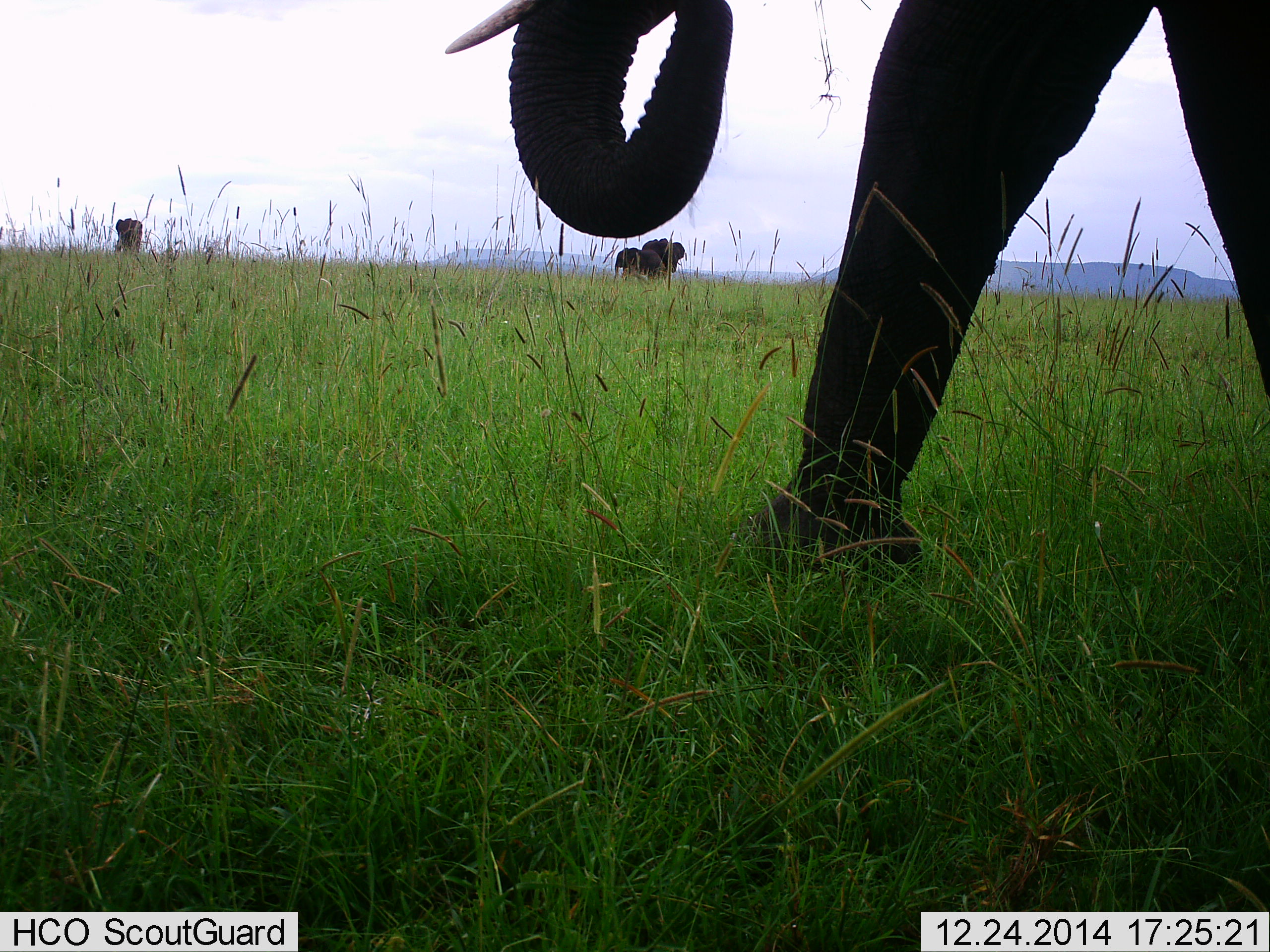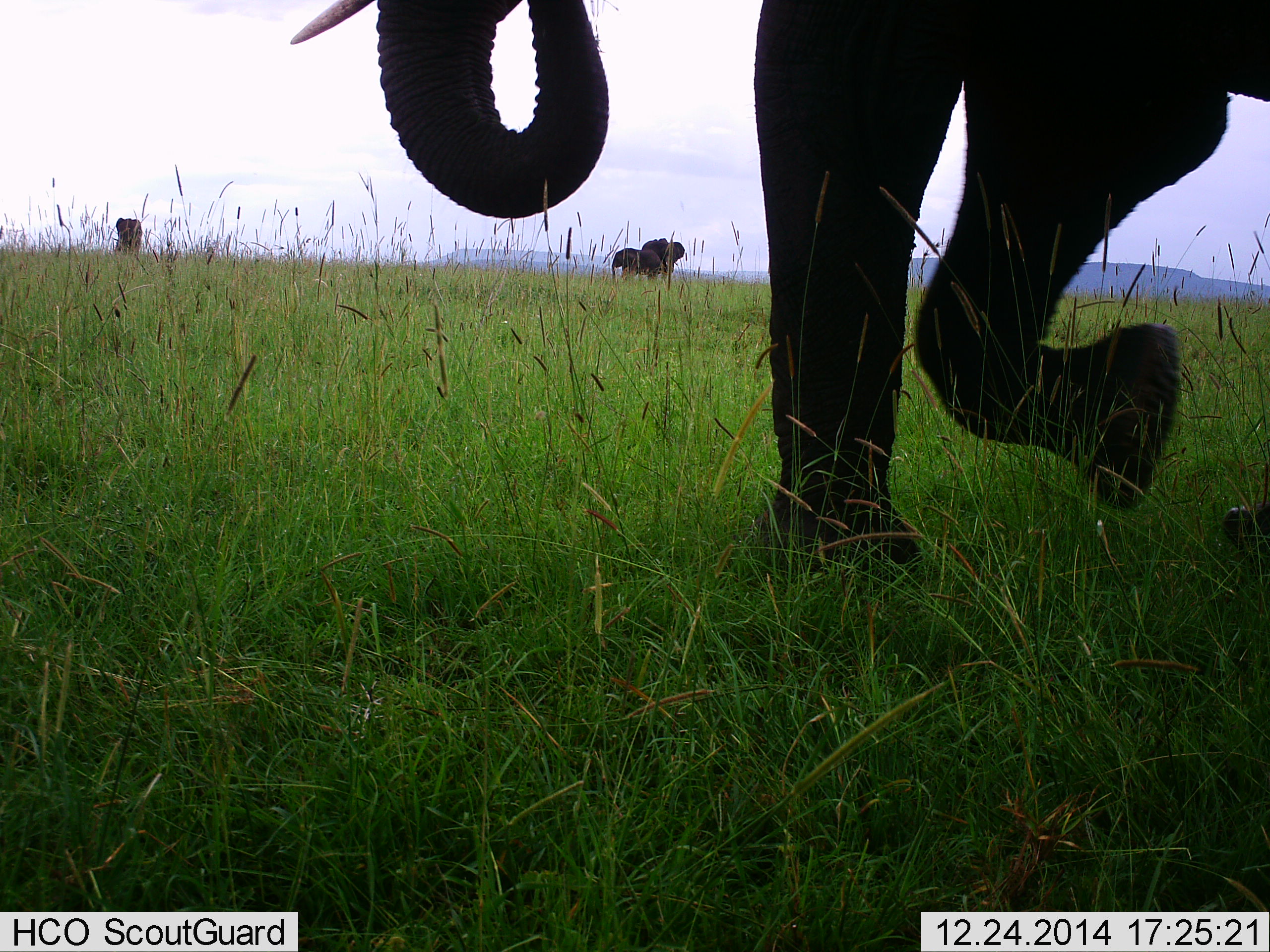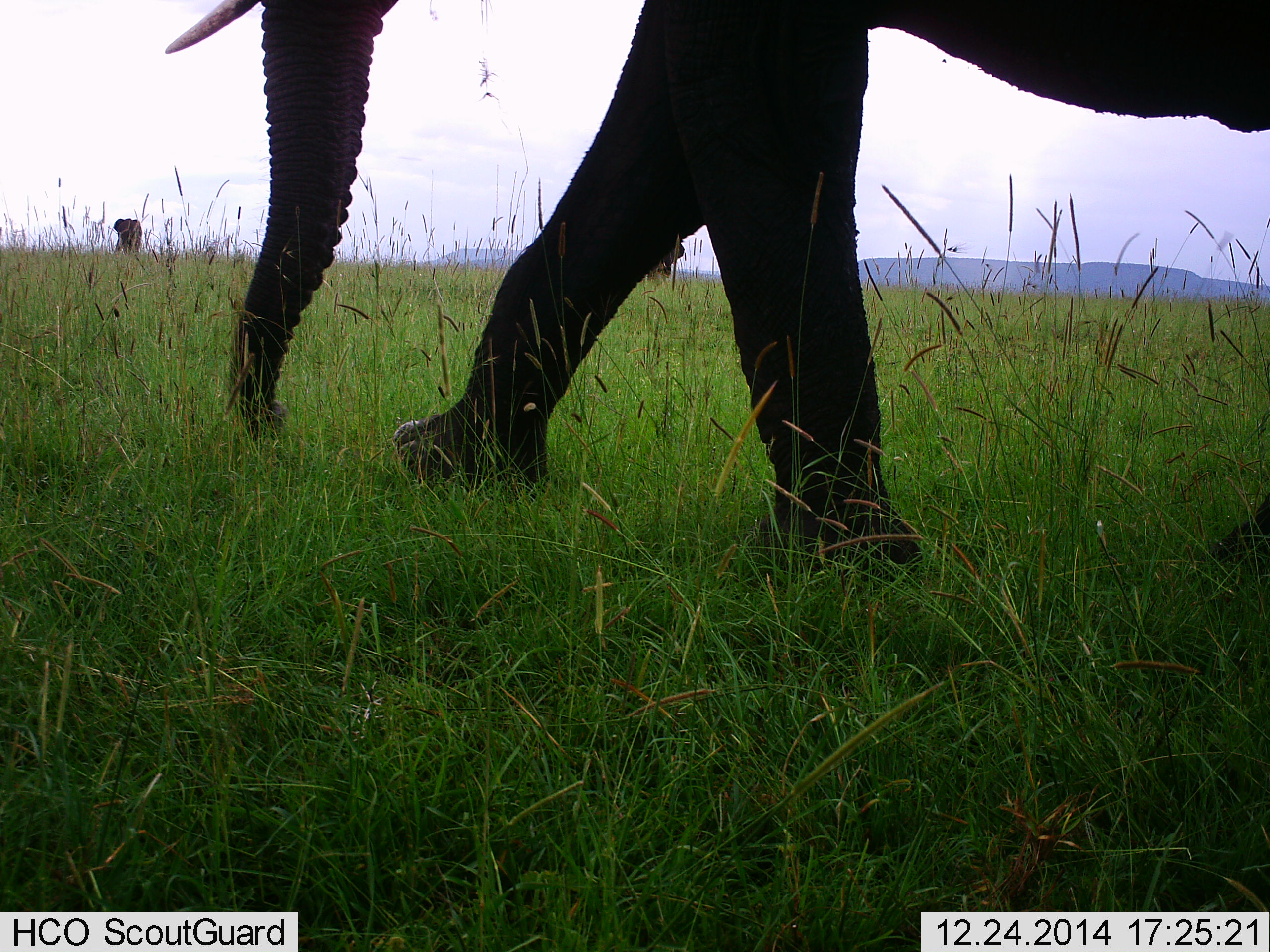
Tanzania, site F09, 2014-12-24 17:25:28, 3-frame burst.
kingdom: Animalia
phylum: Chordata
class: Mammalia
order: Proboscidea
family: Elephantidae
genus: Loxodonta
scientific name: Loxodonta africana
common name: african bush elephant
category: elephant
Elephant (african bush elephant) (Loxodonta africana), count 4. Behavior (volunteer vote fractions): standing 80%, resting 0%, moving 90%, interacting 10%. Young present (vote fraction): 30%. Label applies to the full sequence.